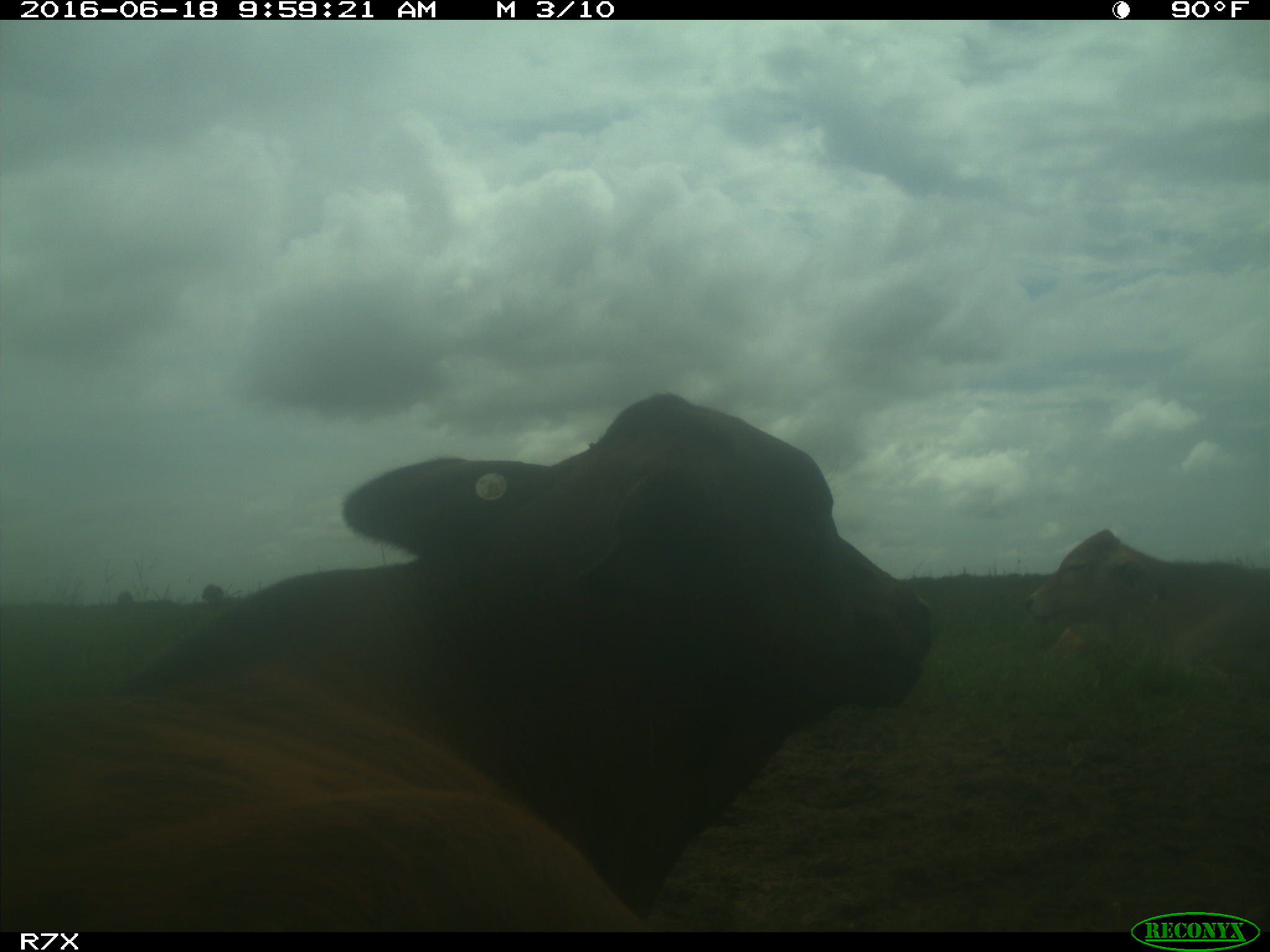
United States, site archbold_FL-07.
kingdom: Animalia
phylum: Chordata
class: Mammalia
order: Artiodactyla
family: Bovidae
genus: Bos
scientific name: Bos taurus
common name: domestic cow